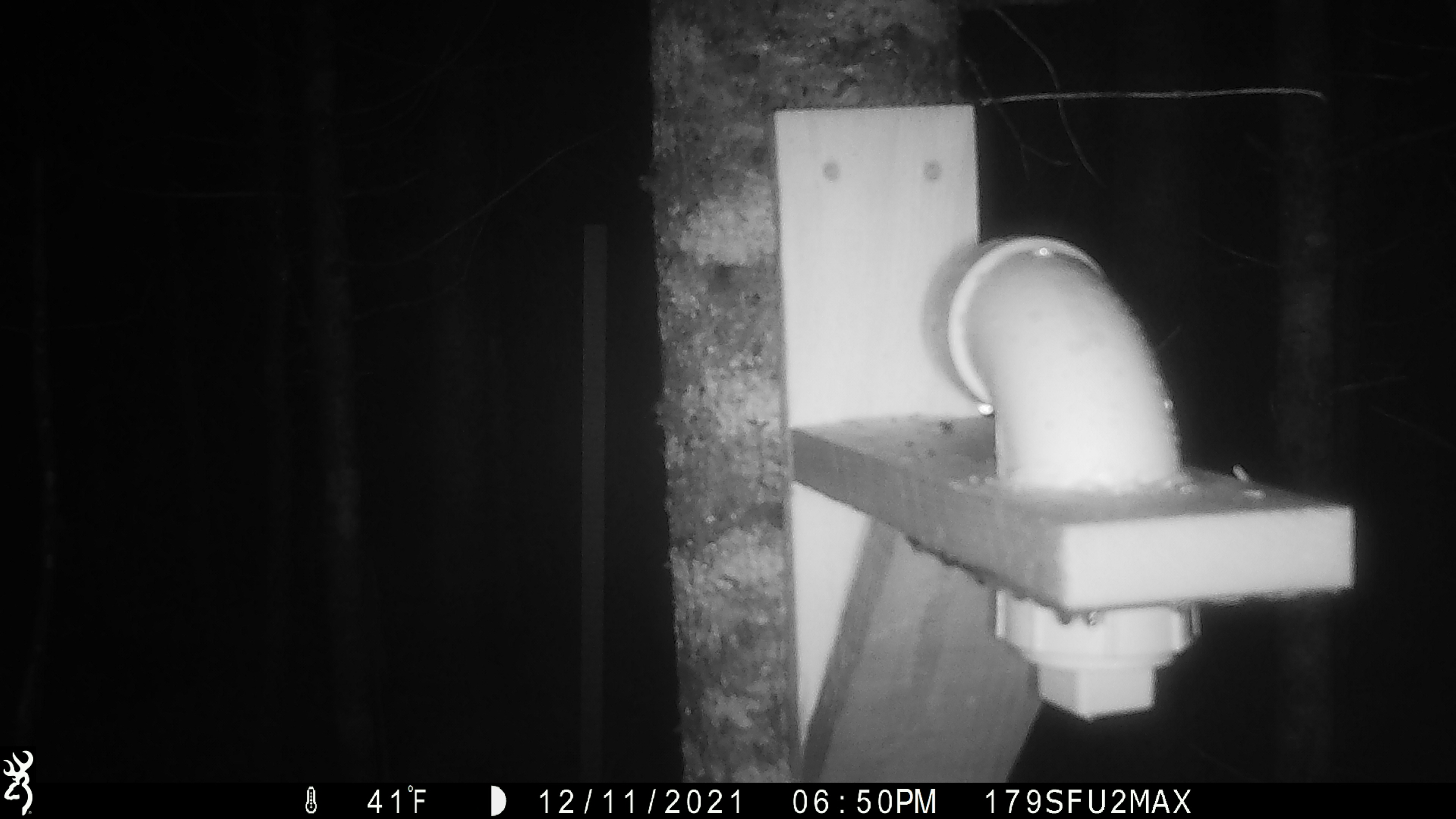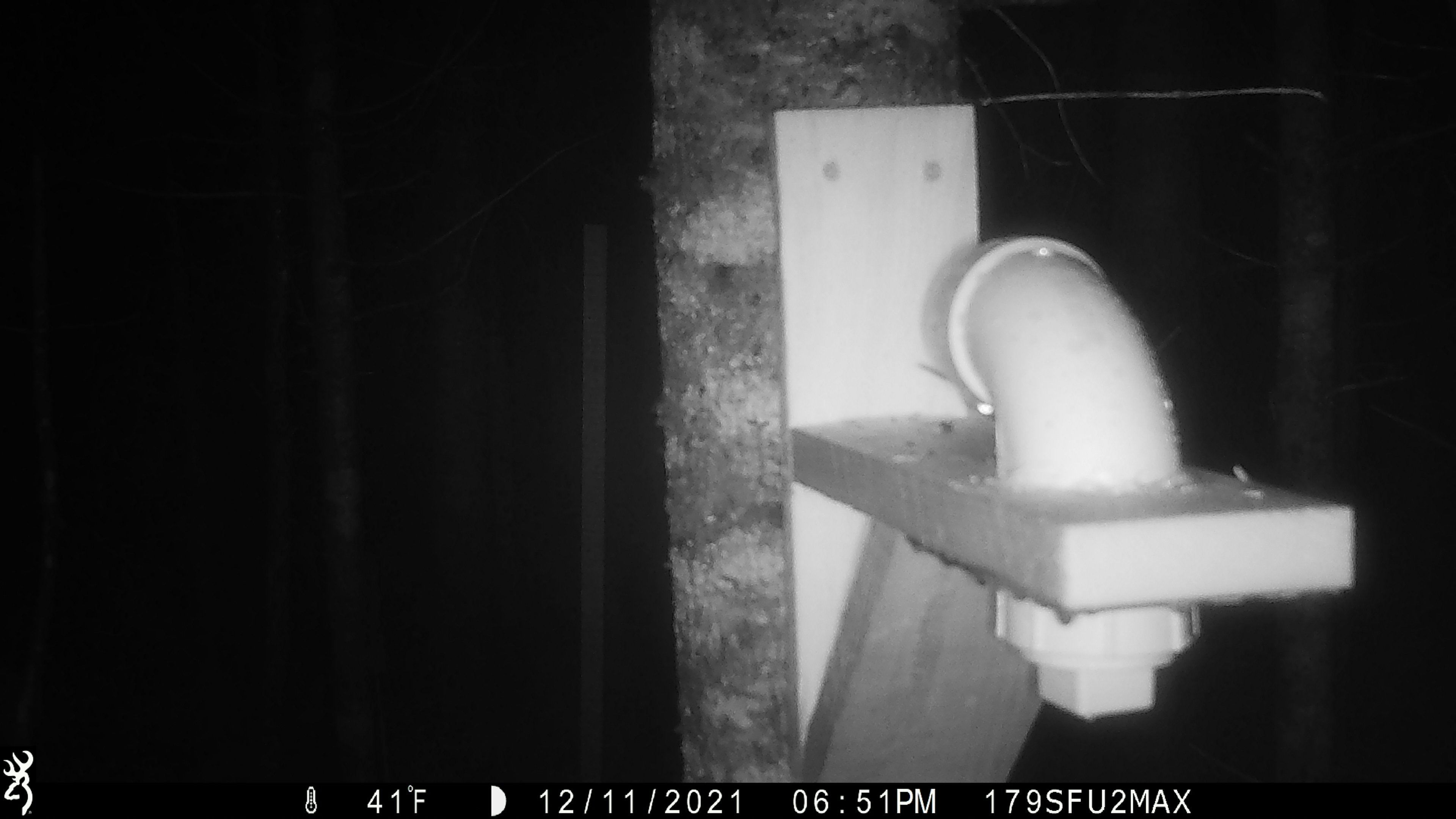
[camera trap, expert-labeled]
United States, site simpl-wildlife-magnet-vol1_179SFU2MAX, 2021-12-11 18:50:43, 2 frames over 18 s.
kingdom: Animalia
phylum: Chordata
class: Mammalia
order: Rodentia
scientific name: Rodentia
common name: mouse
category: mouse sp.